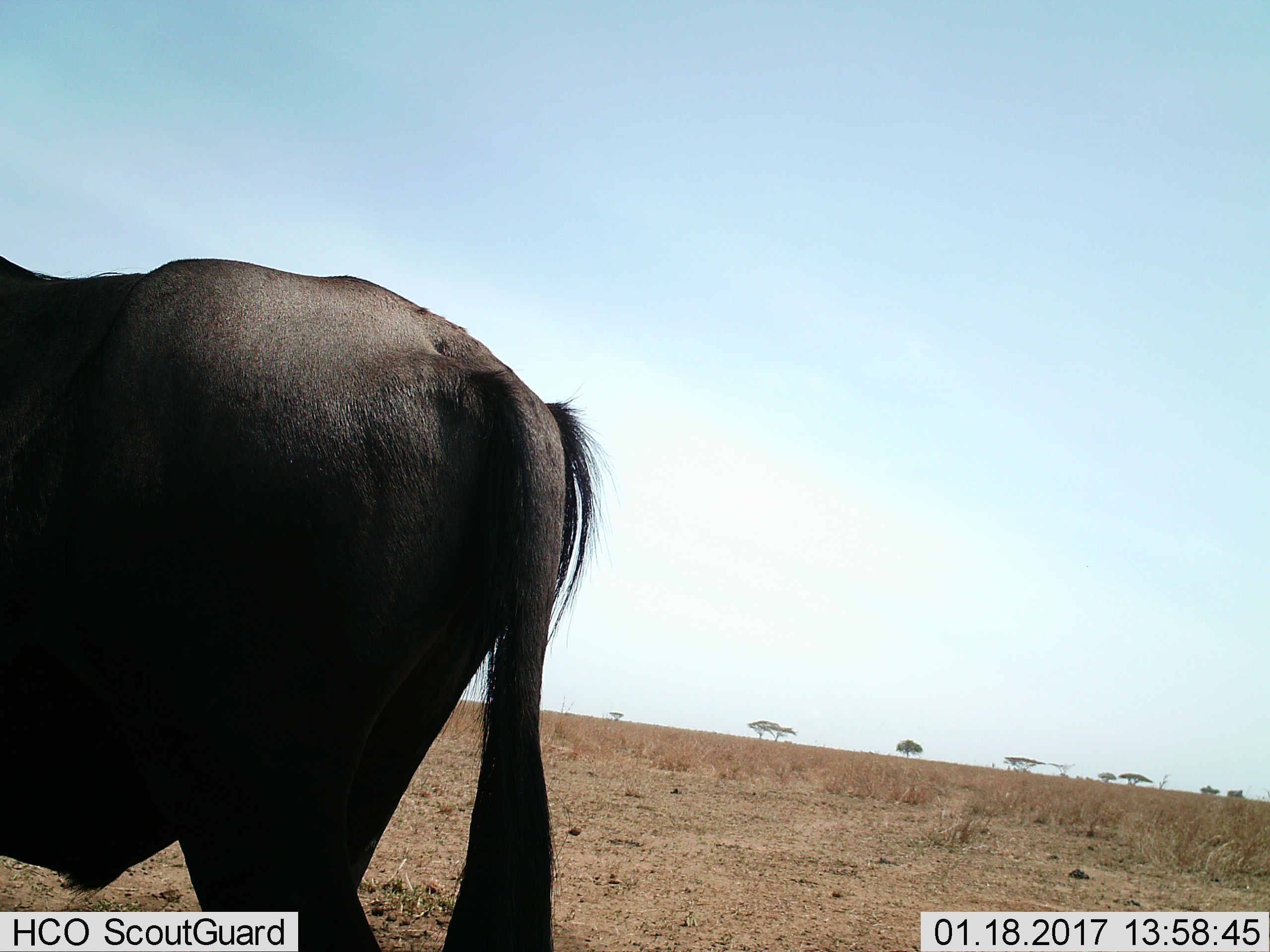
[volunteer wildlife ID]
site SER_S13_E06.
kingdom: Animalia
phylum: Chordata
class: Mammalia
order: Artiodactyla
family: Bovidae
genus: Connochaetes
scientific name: Connochaetes taurinus taurinus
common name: blue wildebeest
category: wildebeestblue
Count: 1.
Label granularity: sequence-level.